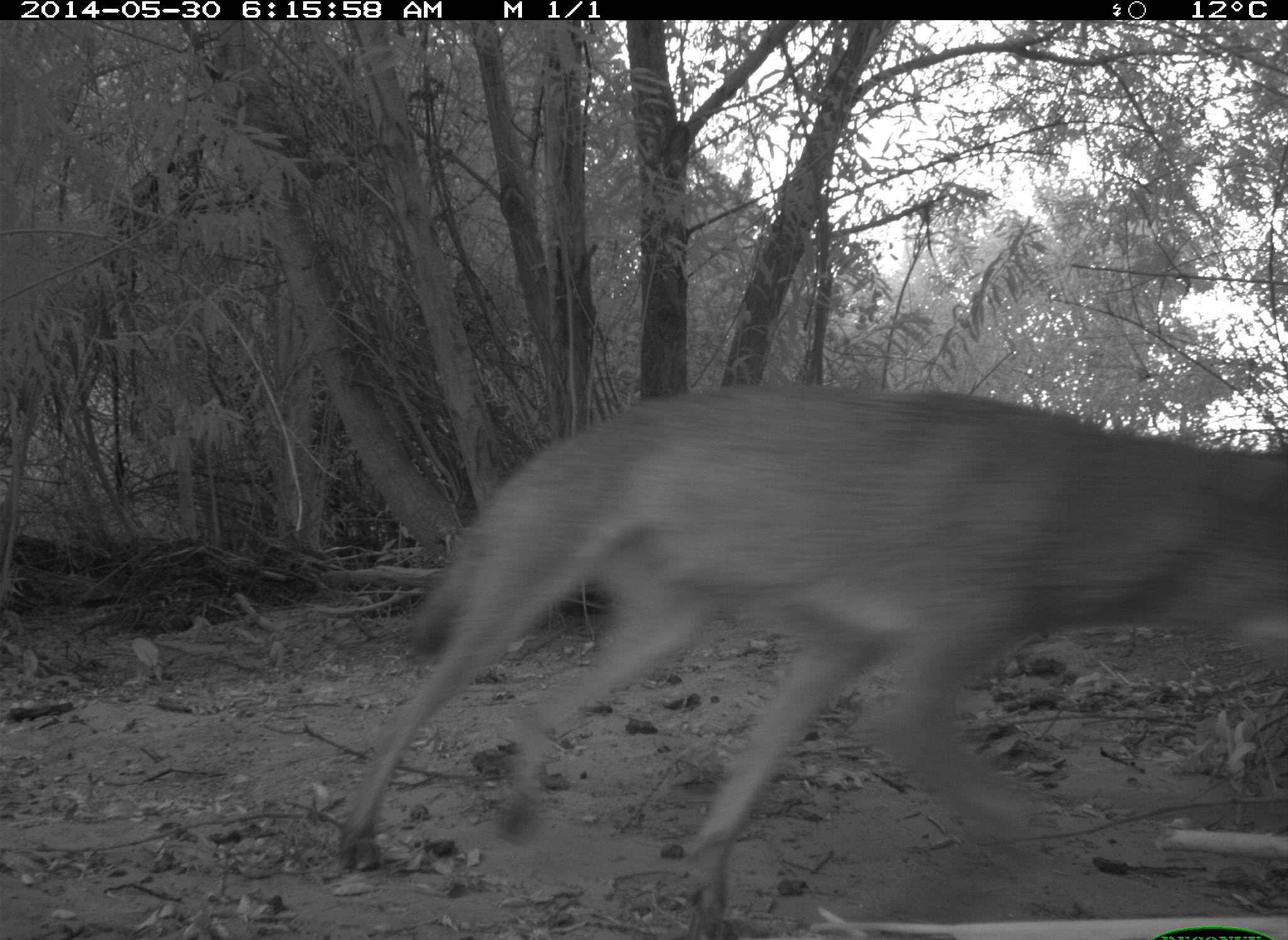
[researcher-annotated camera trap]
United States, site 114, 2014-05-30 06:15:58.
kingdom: Animalia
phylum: Chordata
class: Mammalia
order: Carnivora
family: Canidae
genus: Canis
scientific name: Canis latrans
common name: coyote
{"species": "coyote (Canis latrans)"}